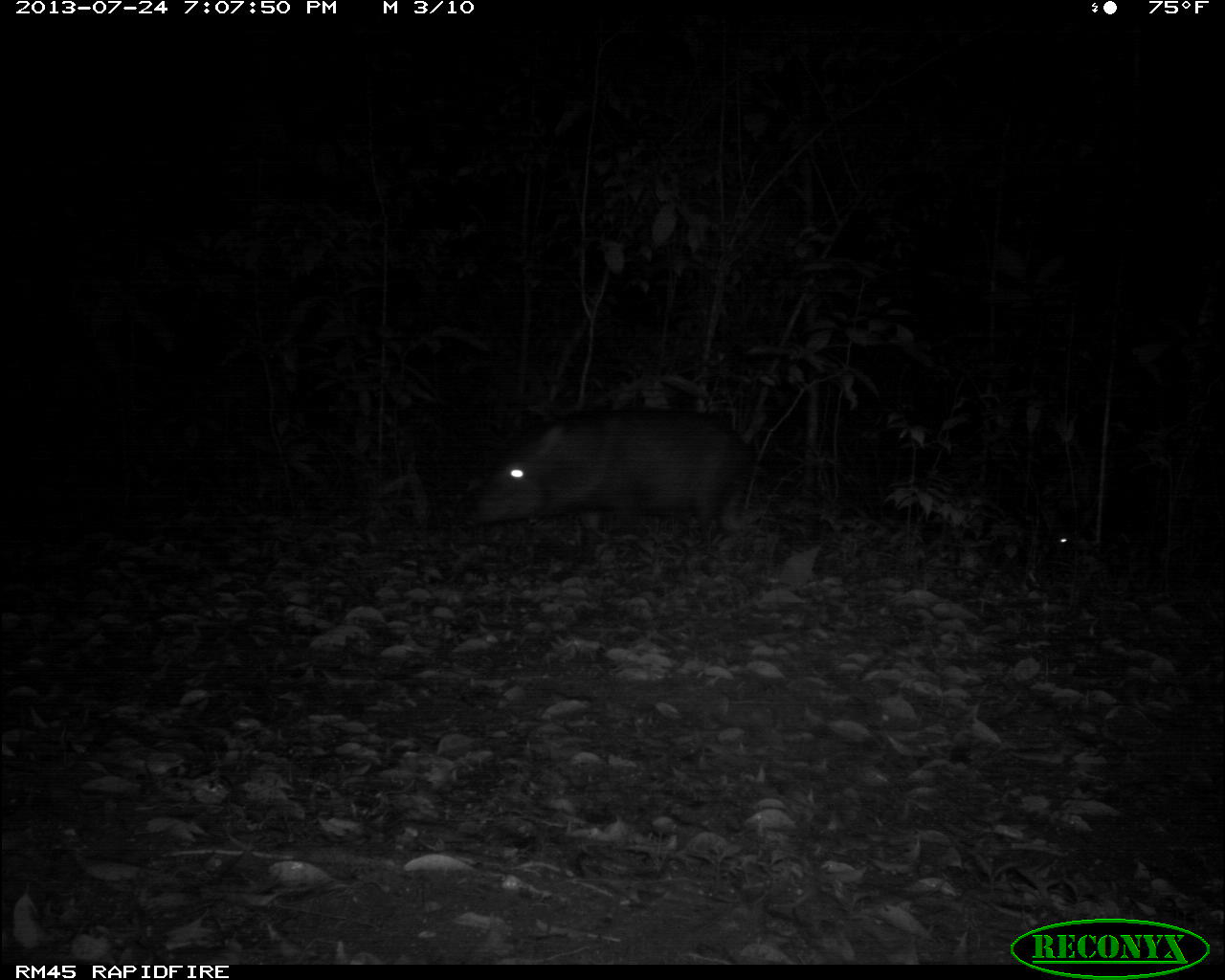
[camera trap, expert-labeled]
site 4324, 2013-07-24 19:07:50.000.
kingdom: Animalia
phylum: Chordata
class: Mammalia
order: Artiodactyla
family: Tayassuidae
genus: Tayassu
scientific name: Tayassu pecari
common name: white-lipped peccary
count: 4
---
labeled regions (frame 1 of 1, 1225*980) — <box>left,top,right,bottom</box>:
tayassu pecari: <box>461,400,760,556</box>; <box>1040,457,1185,560</box>